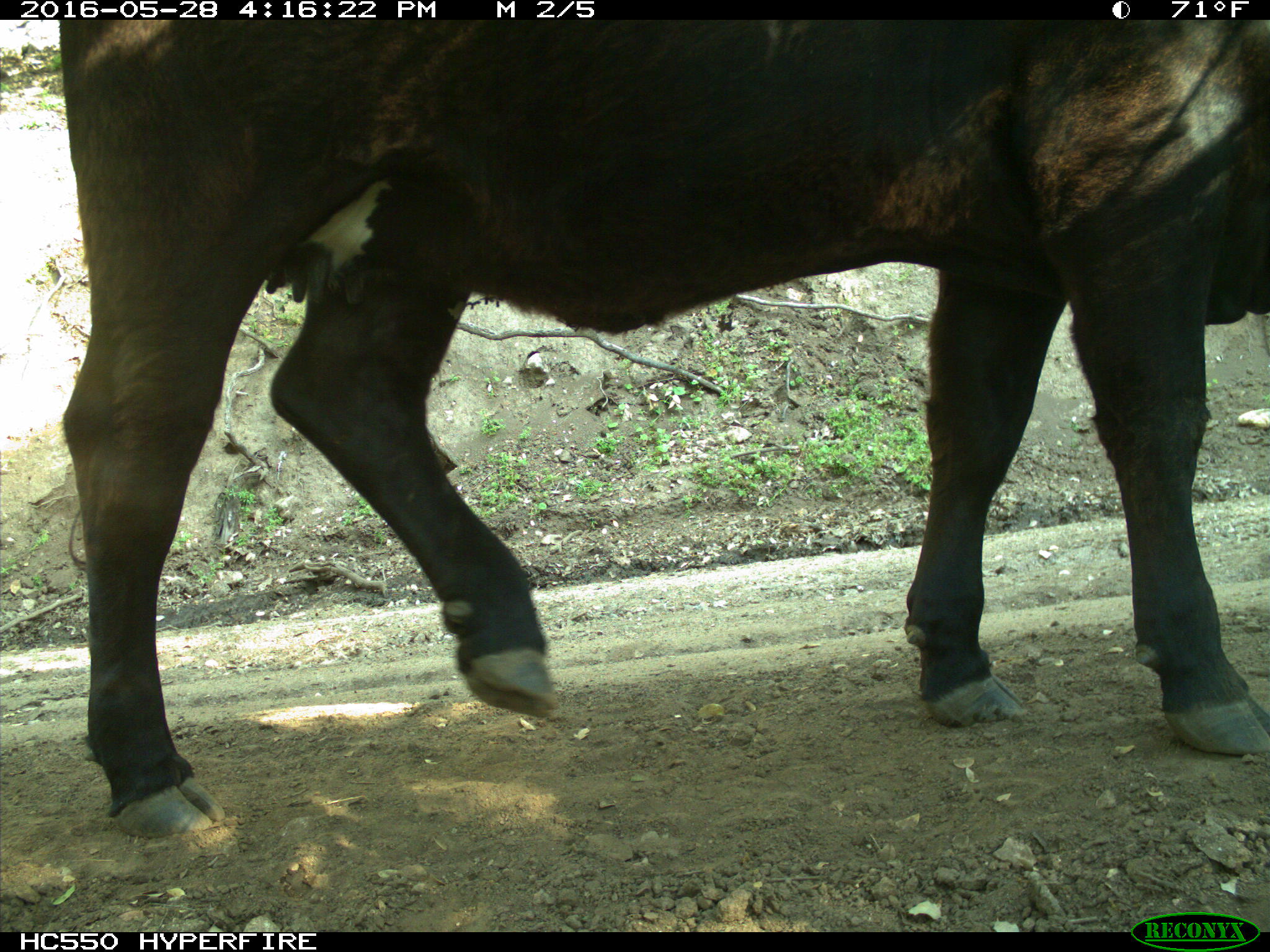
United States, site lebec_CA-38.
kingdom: Animalia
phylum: Chordata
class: Mammalia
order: Artiodactyla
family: Bovidae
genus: Bos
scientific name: Bos taurus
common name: domestic cow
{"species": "Bos taurus (domestic cow)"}